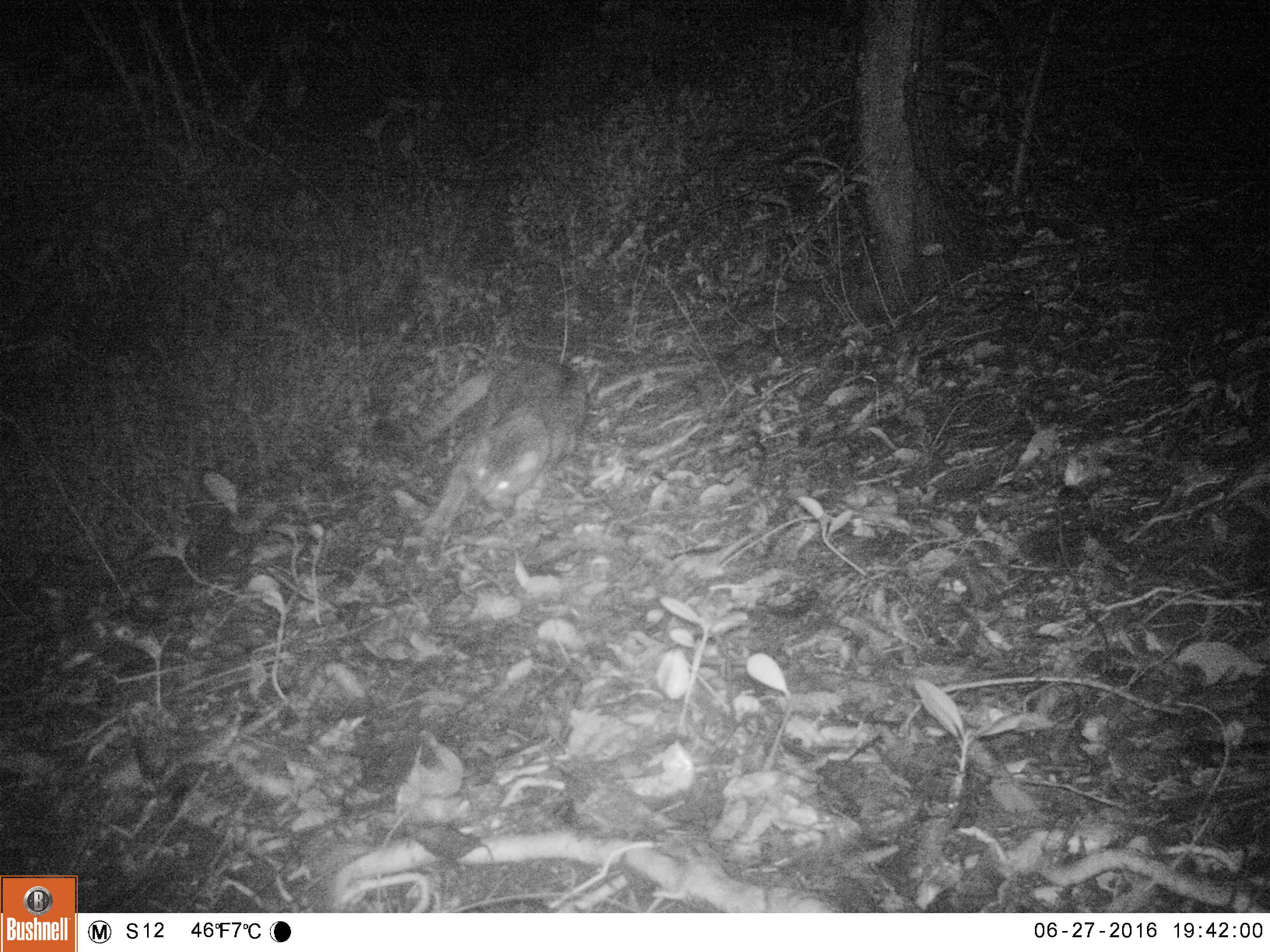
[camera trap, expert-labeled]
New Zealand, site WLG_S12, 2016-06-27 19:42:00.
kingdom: Animalia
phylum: Chordata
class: Mammalia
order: Carnivora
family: Felidae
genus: Felis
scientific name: Felis catus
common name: domestic cat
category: cat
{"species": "cat (domestic cat) (Felis catus)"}